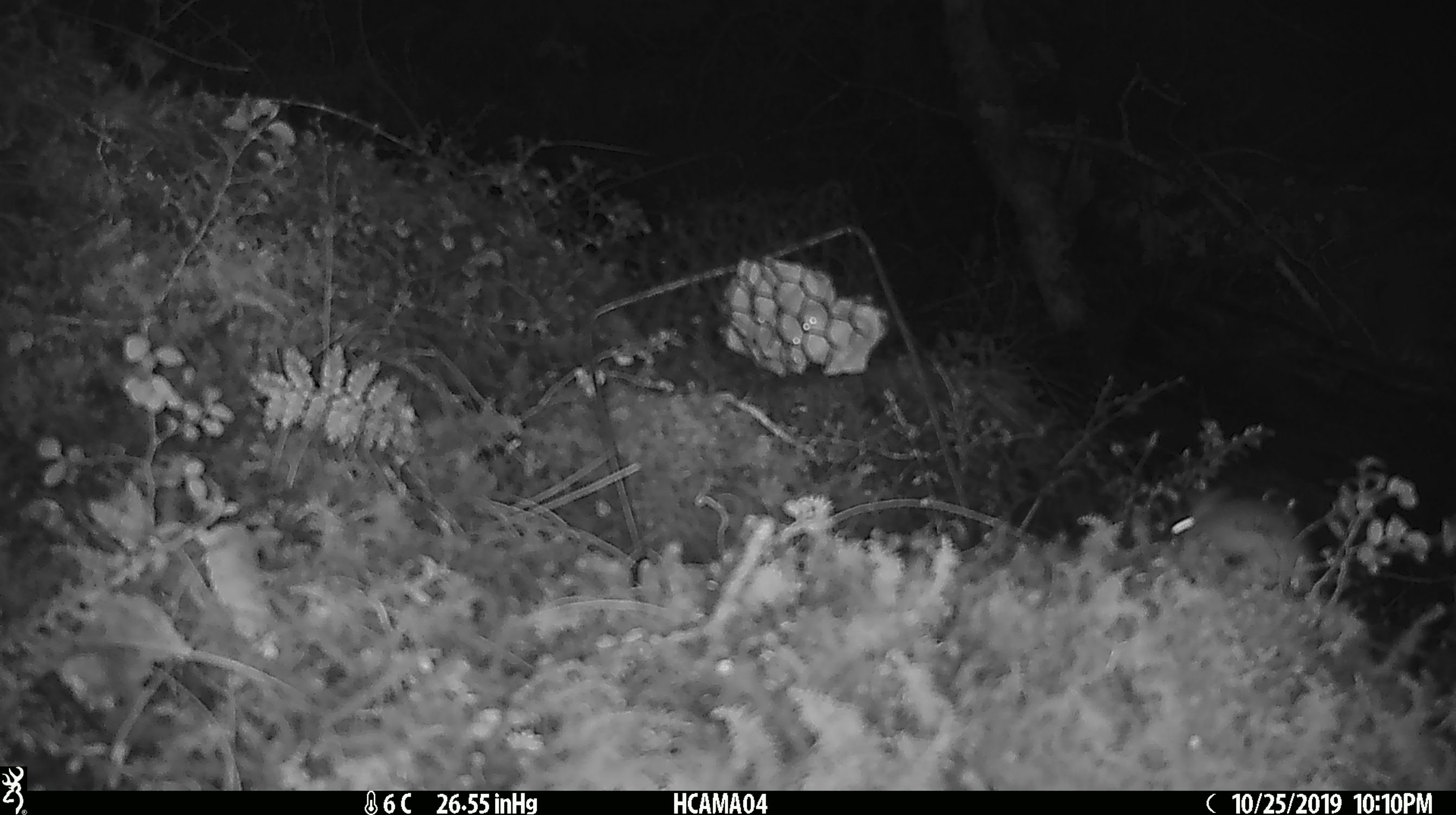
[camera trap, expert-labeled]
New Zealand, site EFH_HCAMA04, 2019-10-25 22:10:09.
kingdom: Animalia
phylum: Chordata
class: Mammalia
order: Rodentia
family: Muridae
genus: Mus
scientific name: Mus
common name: mouse